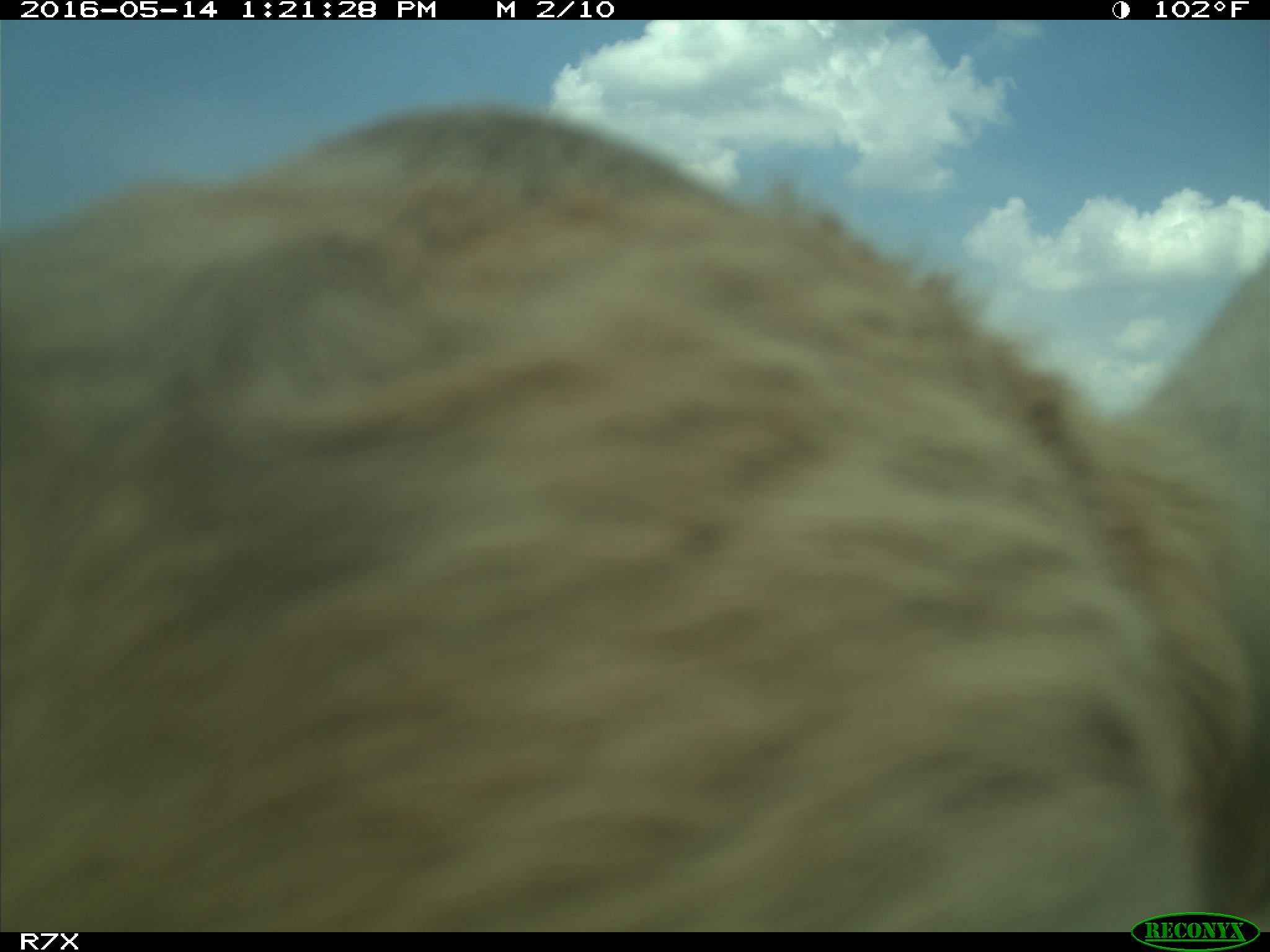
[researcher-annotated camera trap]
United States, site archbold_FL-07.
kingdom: Animalia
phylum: Chordata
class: Mammalia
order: Artiodactyla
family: Bovidae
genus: Bos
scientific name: Bos taurus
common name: domestic cow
Bos taurus (domestic cow).